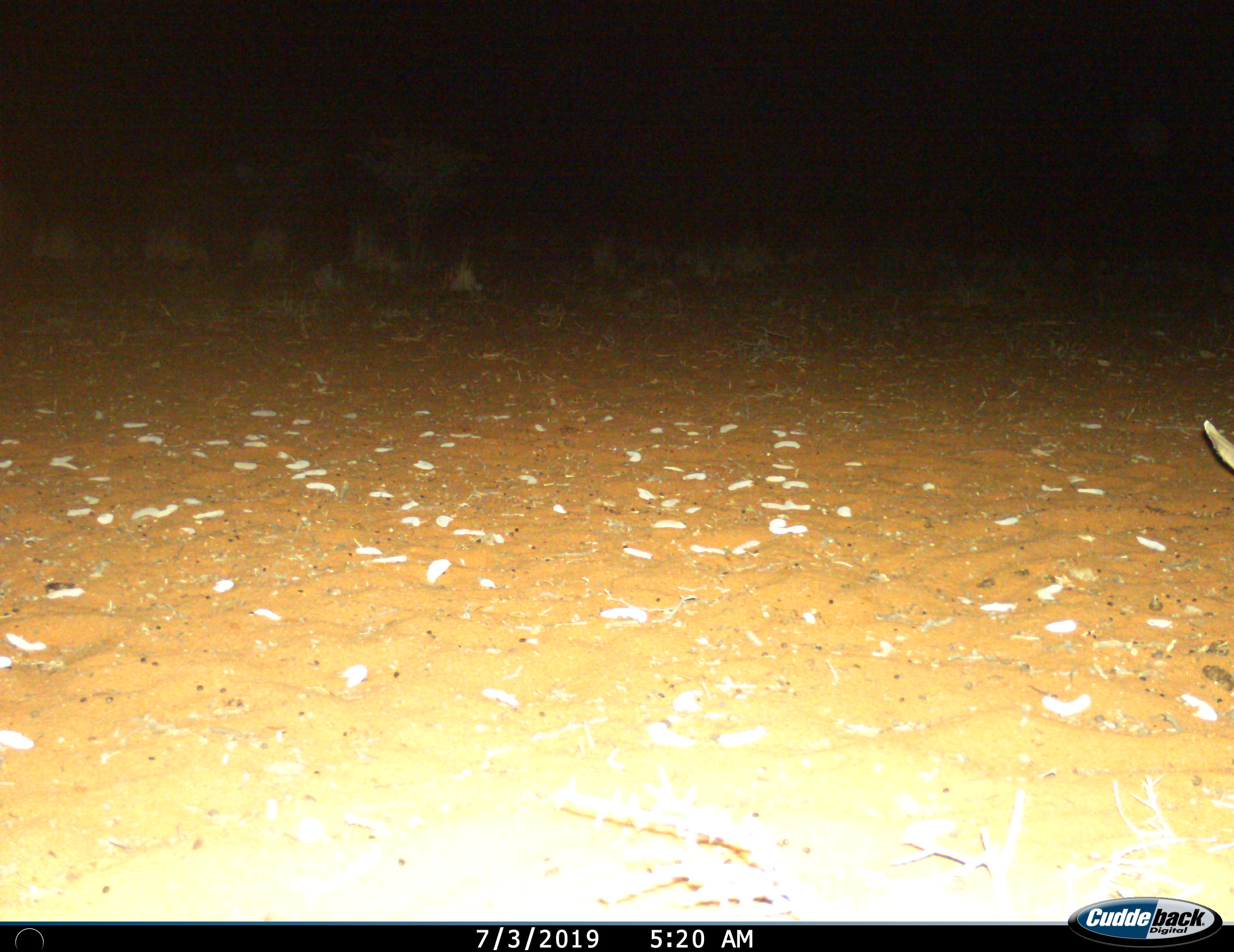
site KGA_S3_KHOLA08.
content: unidentified animal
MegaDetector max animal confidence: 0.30